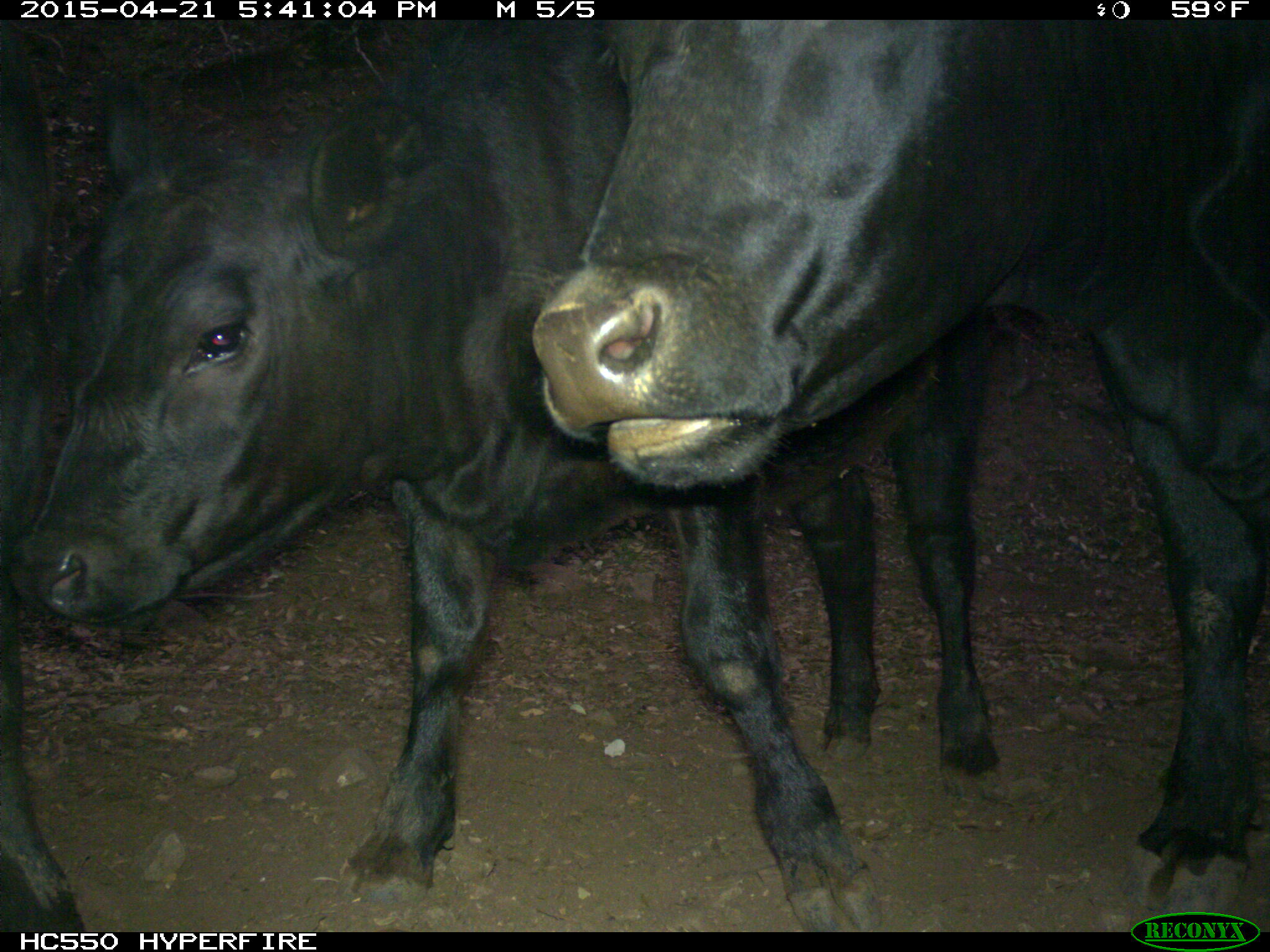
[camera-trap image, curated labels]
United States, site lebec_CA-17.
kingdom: Animalia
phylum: Chordata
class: Mammalia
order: Artiodactyla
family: Bovidae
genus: Bos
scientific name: Bos taurus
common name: domestic cow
Bos taurus (domestic cow).